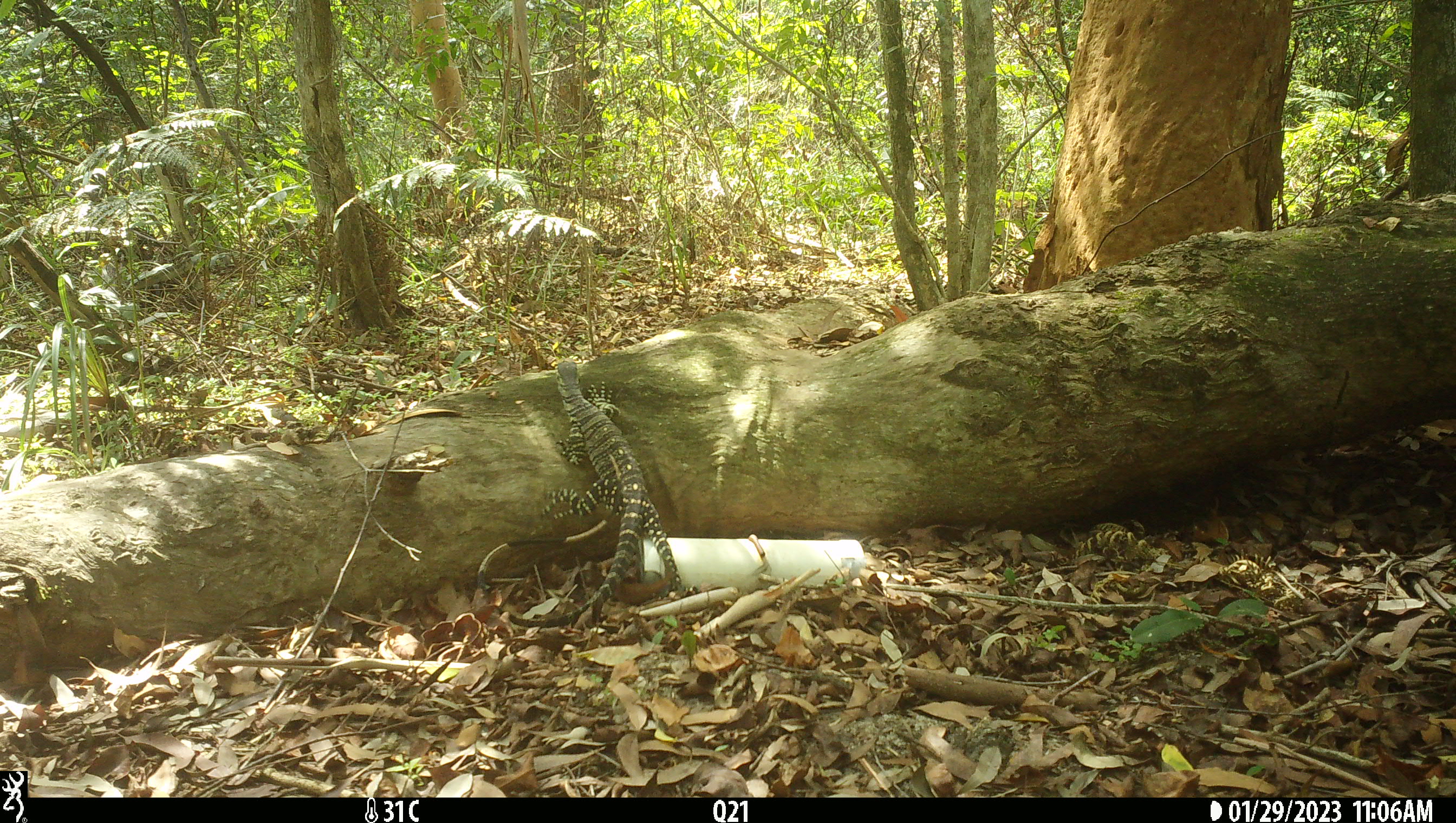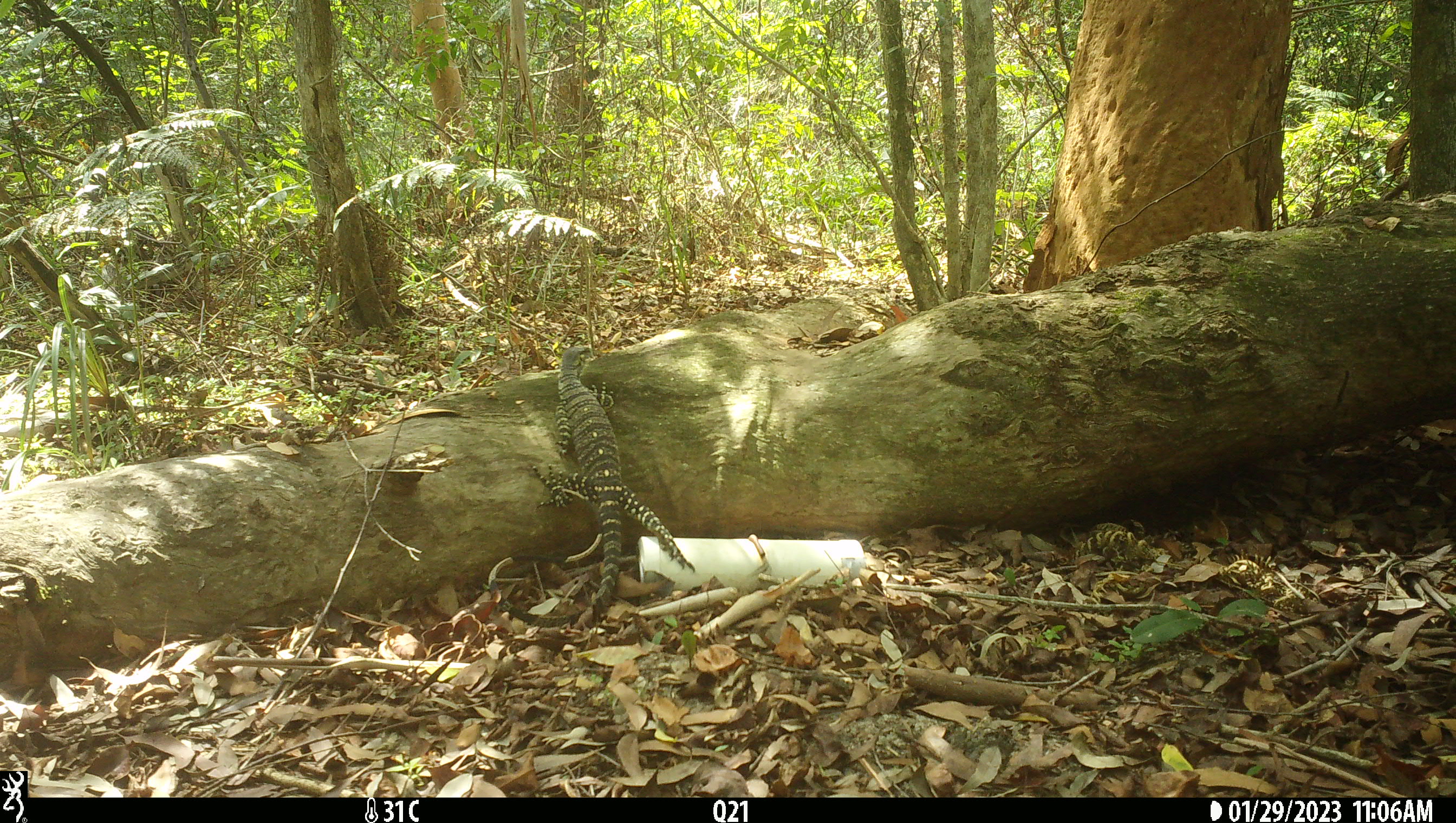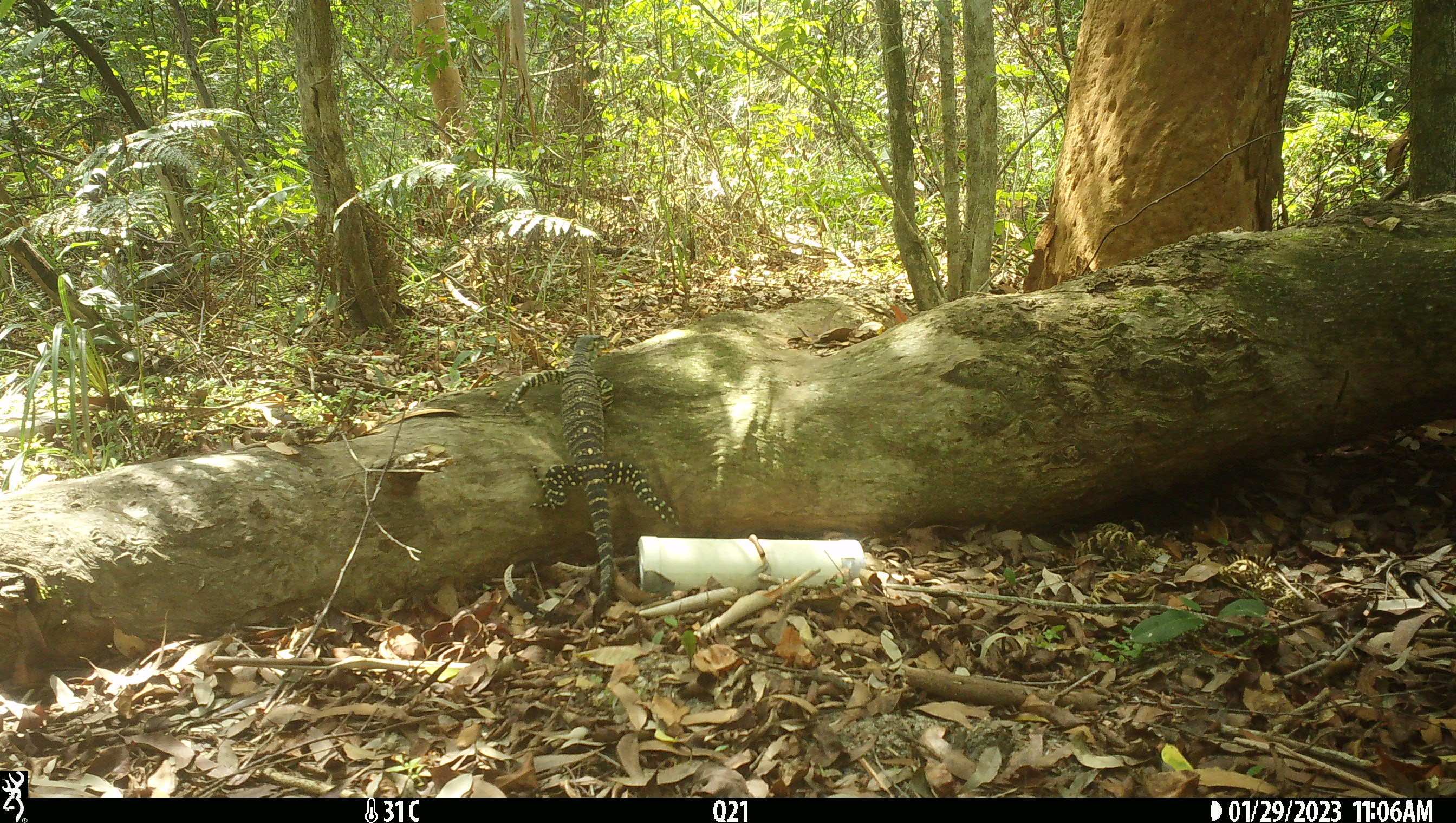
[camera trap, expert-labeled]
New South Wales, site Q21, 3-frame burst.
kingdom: Animalia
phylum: Chordata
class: Reptilia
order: Squamata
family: Varanidae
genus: Varanus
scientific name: Varanus varius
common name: lace monitor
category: goanna